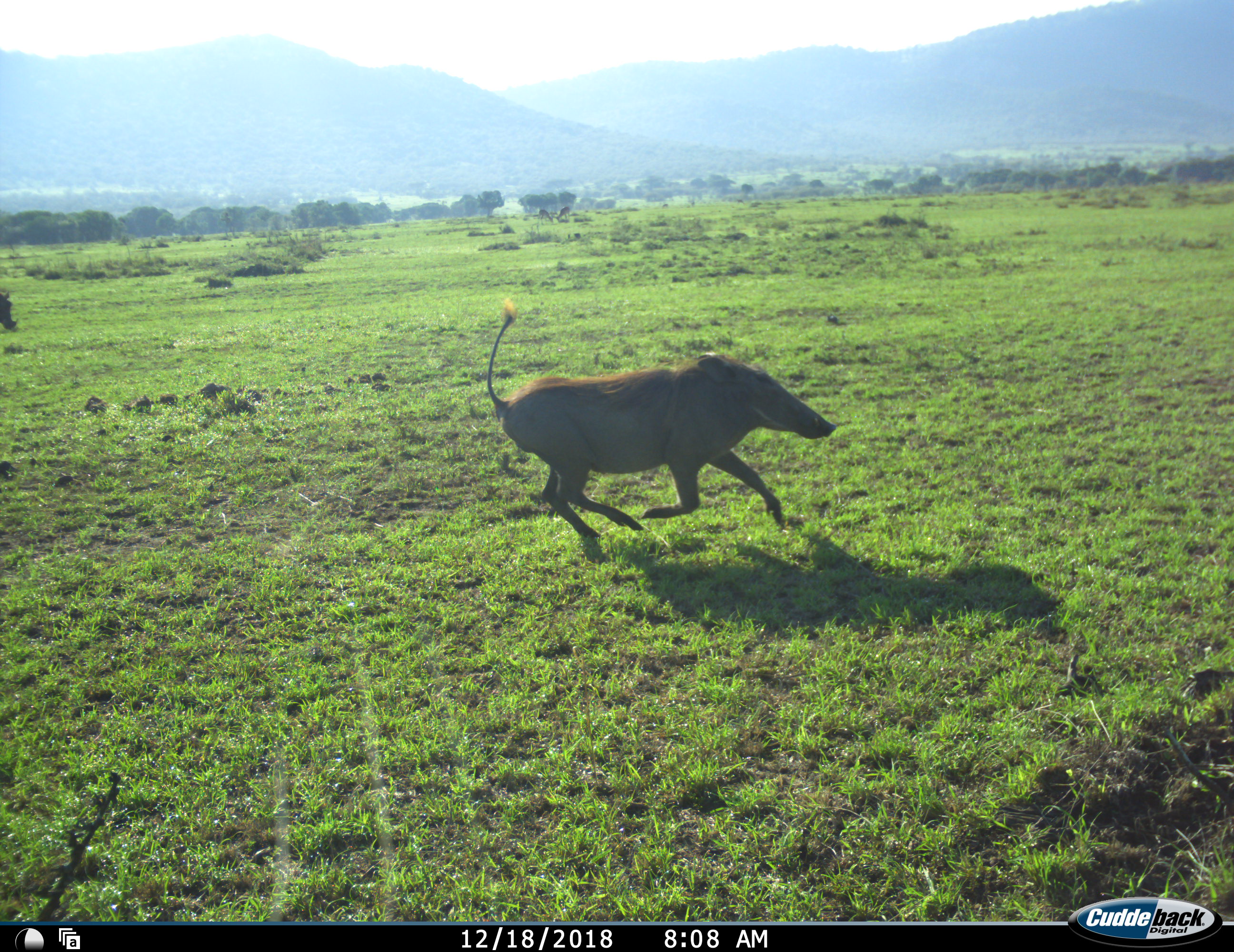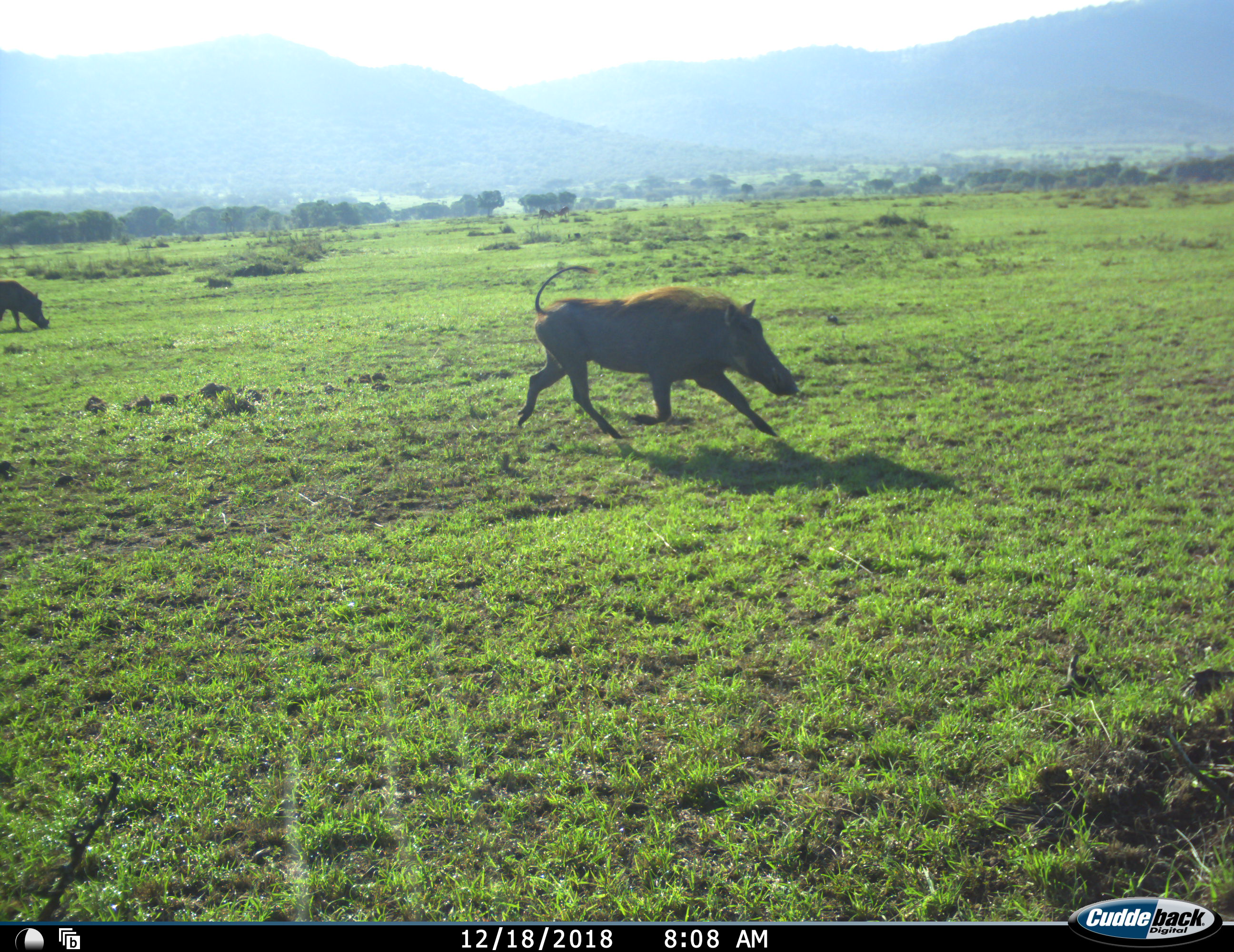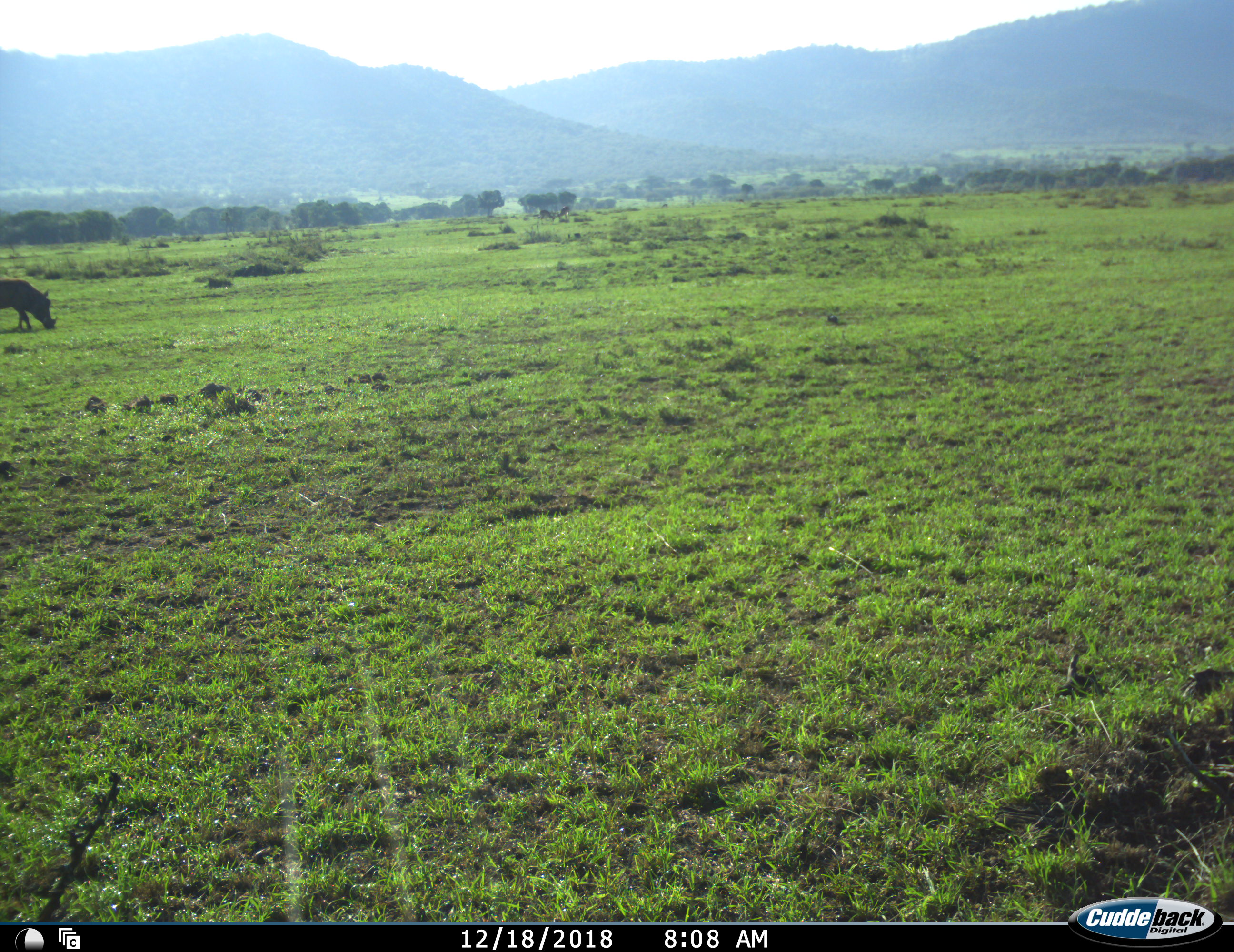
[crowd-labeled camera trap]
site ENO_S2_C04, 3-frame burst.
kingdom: Animalia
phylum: Chordata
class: Mammalia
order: Artiodactyla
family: Suidae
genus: Phacochoerus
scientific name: Phacochoerus africanus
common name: warthog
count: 2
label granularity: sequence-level